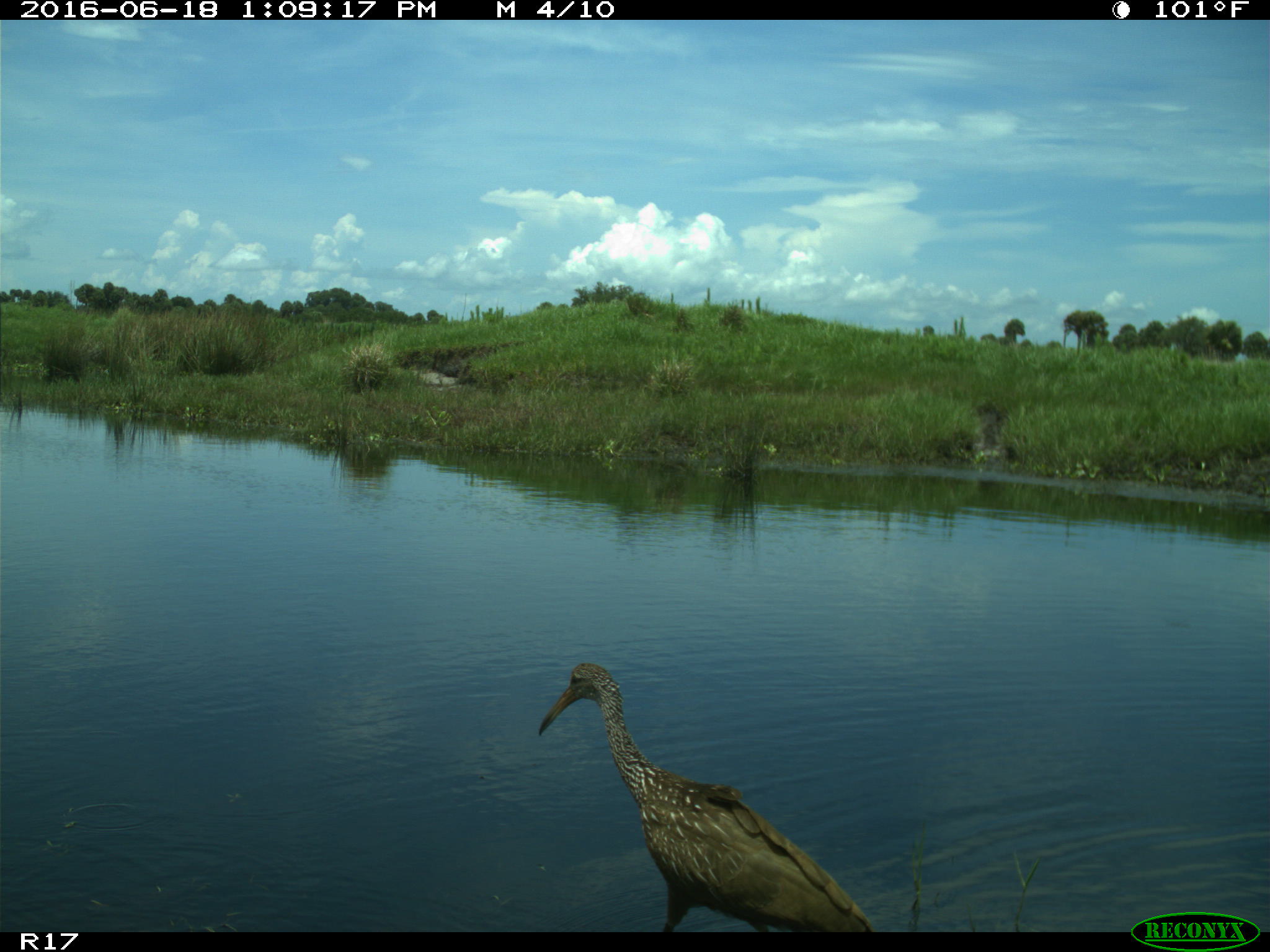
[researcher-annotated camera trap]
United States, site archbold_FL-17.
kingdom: Animalia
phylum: Chordata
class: Aves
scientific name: Aves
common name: birds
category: unidentified bird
Unidentified bird (birds) (Aves).